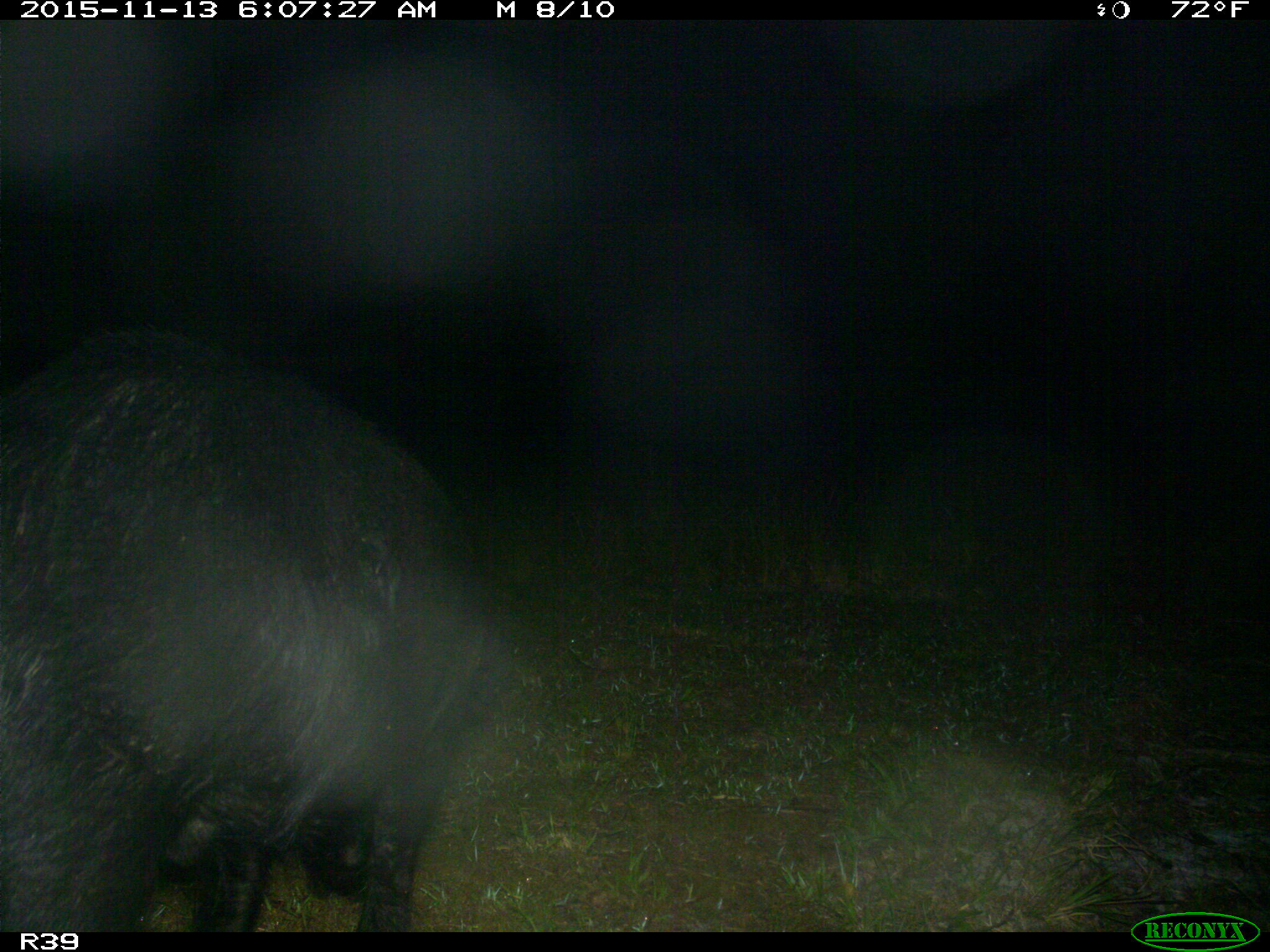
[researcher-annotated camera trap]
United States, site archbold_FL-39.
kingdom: Animalia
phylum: Chordata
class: Mammalia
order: Artiodactyla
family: Suidae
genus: Sus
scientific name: Sus scrofa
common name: wild boar